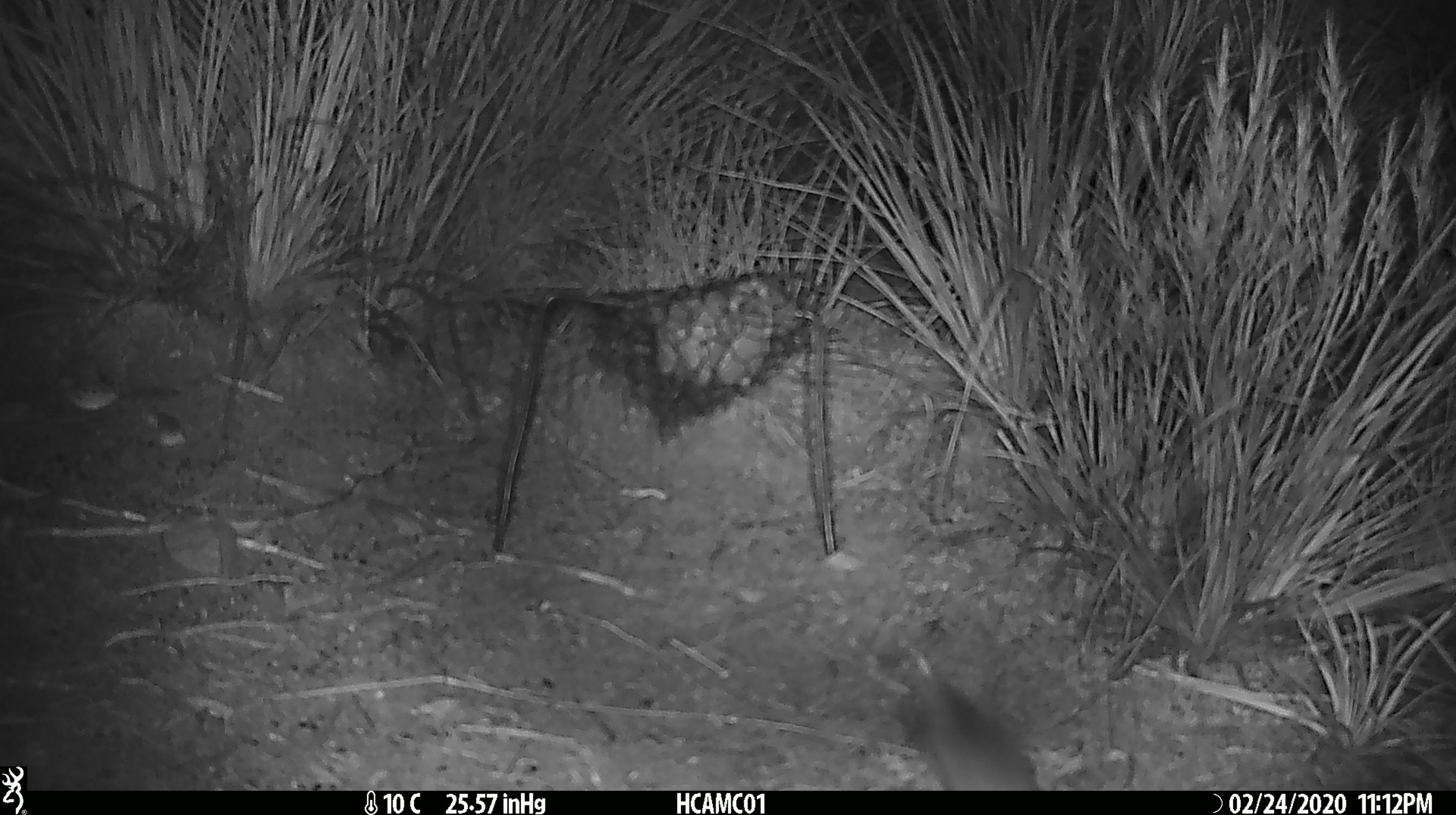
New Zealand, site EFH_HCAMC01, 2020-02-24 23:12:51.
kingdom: Animalia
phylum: Chordata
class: Mammalia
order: Rodentia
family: Muridae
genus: Mus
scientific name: Mus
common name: mouse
Mouse (Mus).